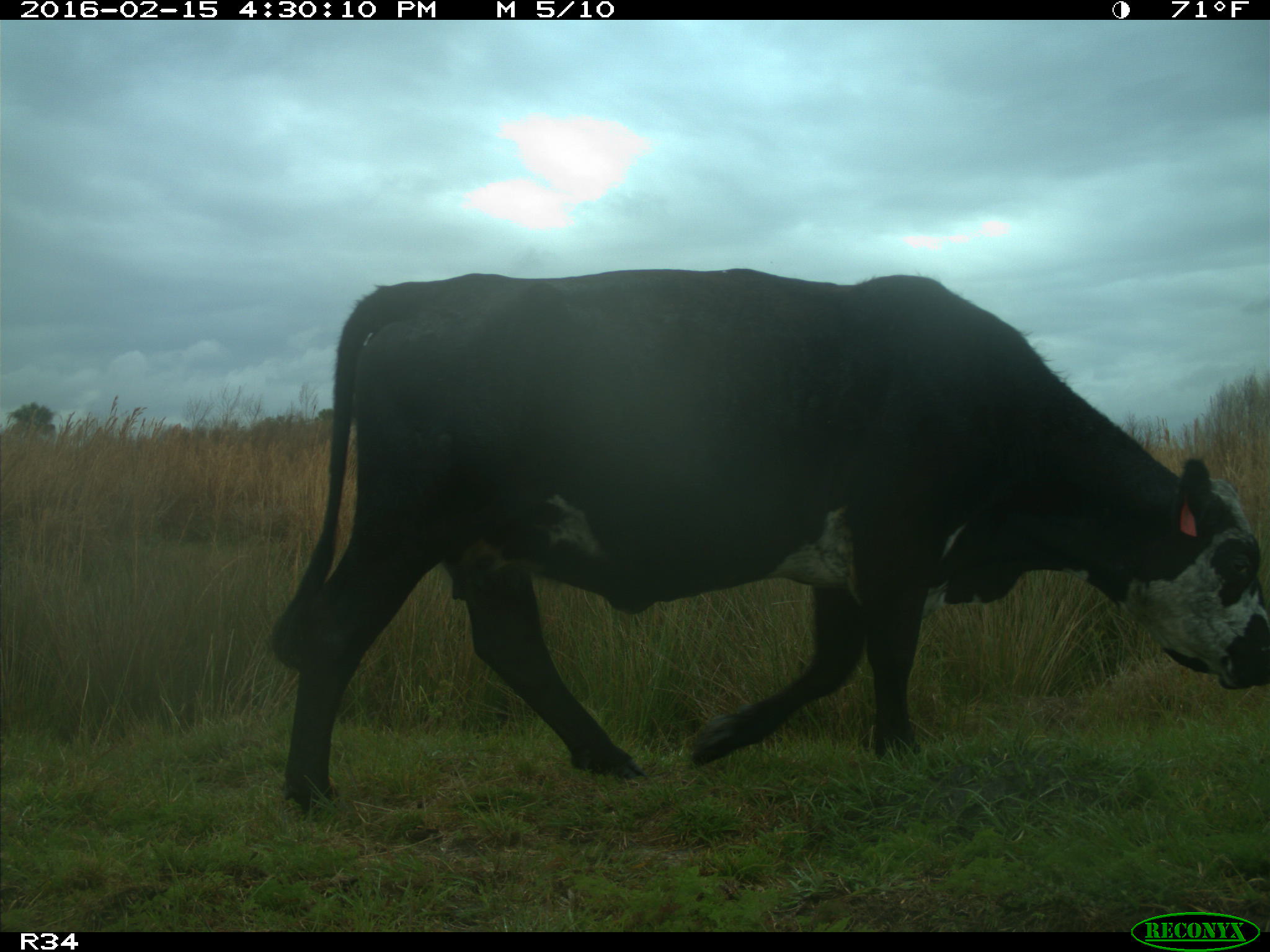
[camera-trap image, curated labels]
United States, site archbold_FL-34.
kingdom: Animalia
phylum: Chordata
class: Mammalia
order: Artiodactyla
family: Bovidae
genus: Bos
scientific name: Bos taurus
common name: domestic cow